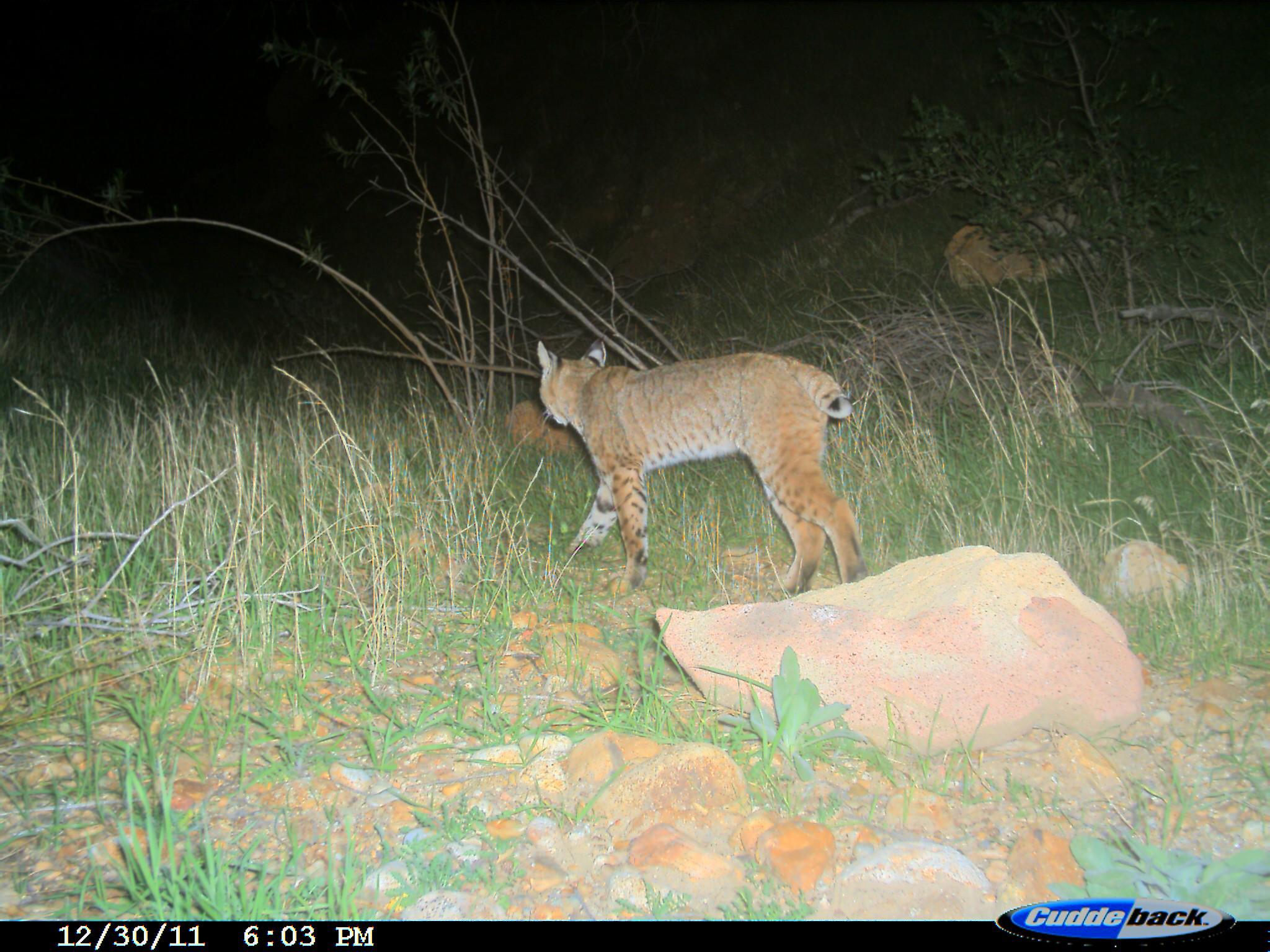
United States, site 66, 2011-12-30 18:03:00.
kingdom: Animalia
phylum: Chordata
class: Mammalia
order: Carnivora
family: Felidae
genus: Lynx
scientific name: Lynx rufus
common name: bobcat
Bobcat (Lynx rufus).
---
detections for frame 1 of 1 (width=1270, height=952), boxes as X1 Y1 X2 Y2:
bobcat: 531 333 872 596